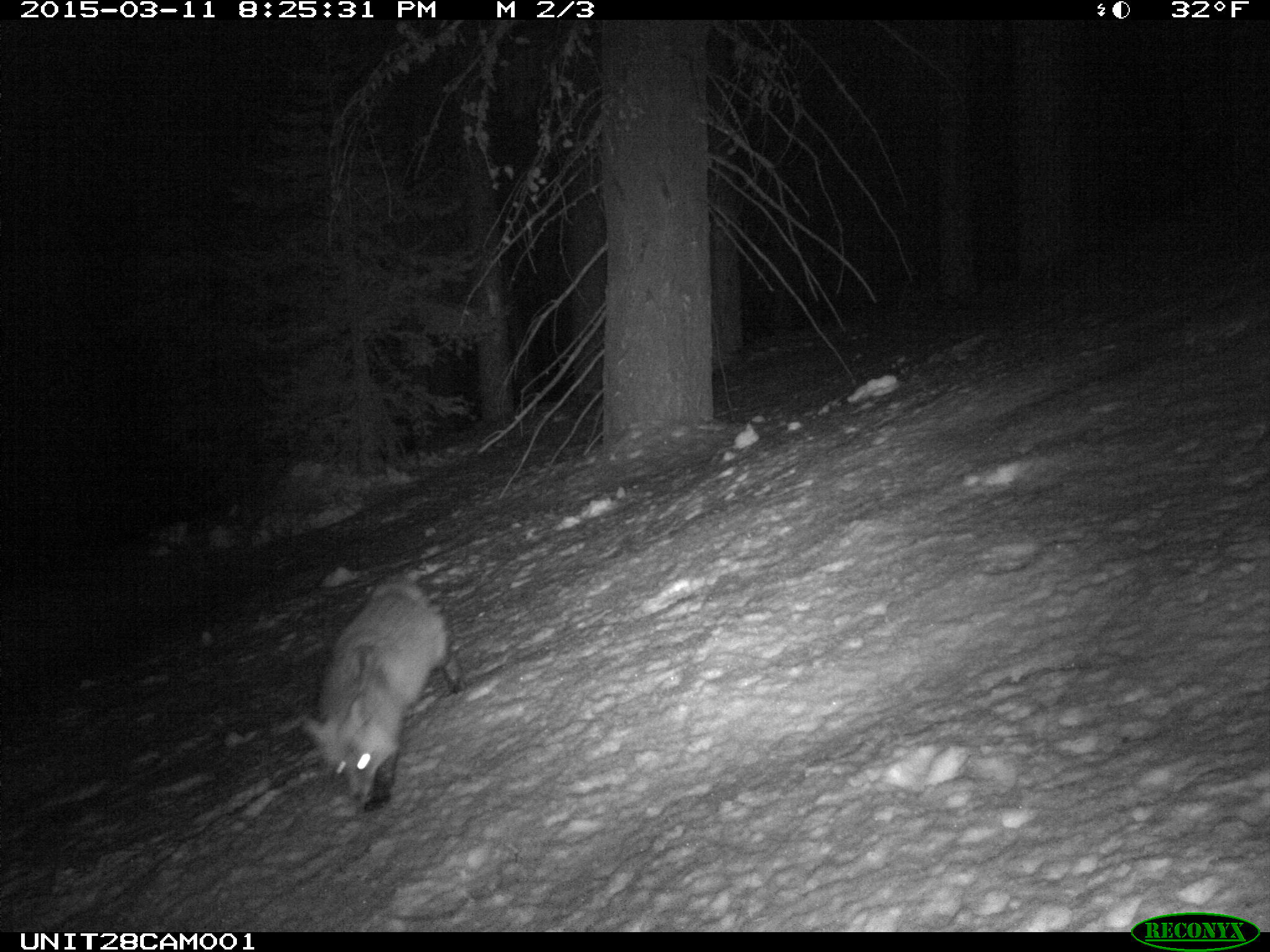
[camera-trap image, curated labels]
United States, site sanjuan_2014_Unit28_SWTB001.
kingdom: Animalia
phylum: Chordata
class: Mammalia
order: Carnivora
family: Canidae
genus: Vulpes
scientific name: Vulpes vulpes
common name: red fox